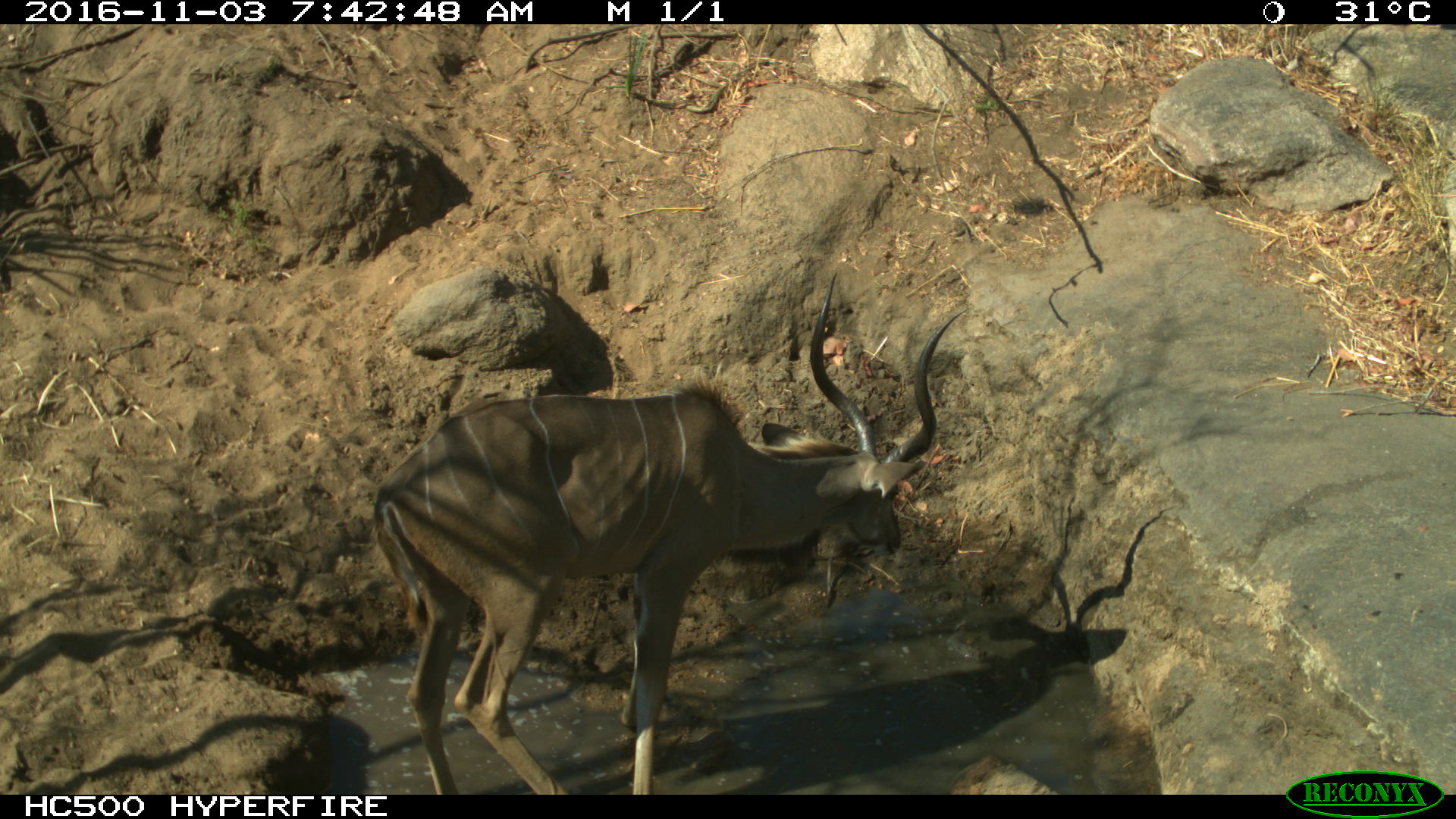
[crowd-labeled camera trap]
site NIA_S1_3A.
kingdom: Animalia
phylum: Chordata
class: Mammalia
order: Artiodactyla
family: Bovidae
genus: Tragelaphus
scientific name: Tragelaphus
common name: kudu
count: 1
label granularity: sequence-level